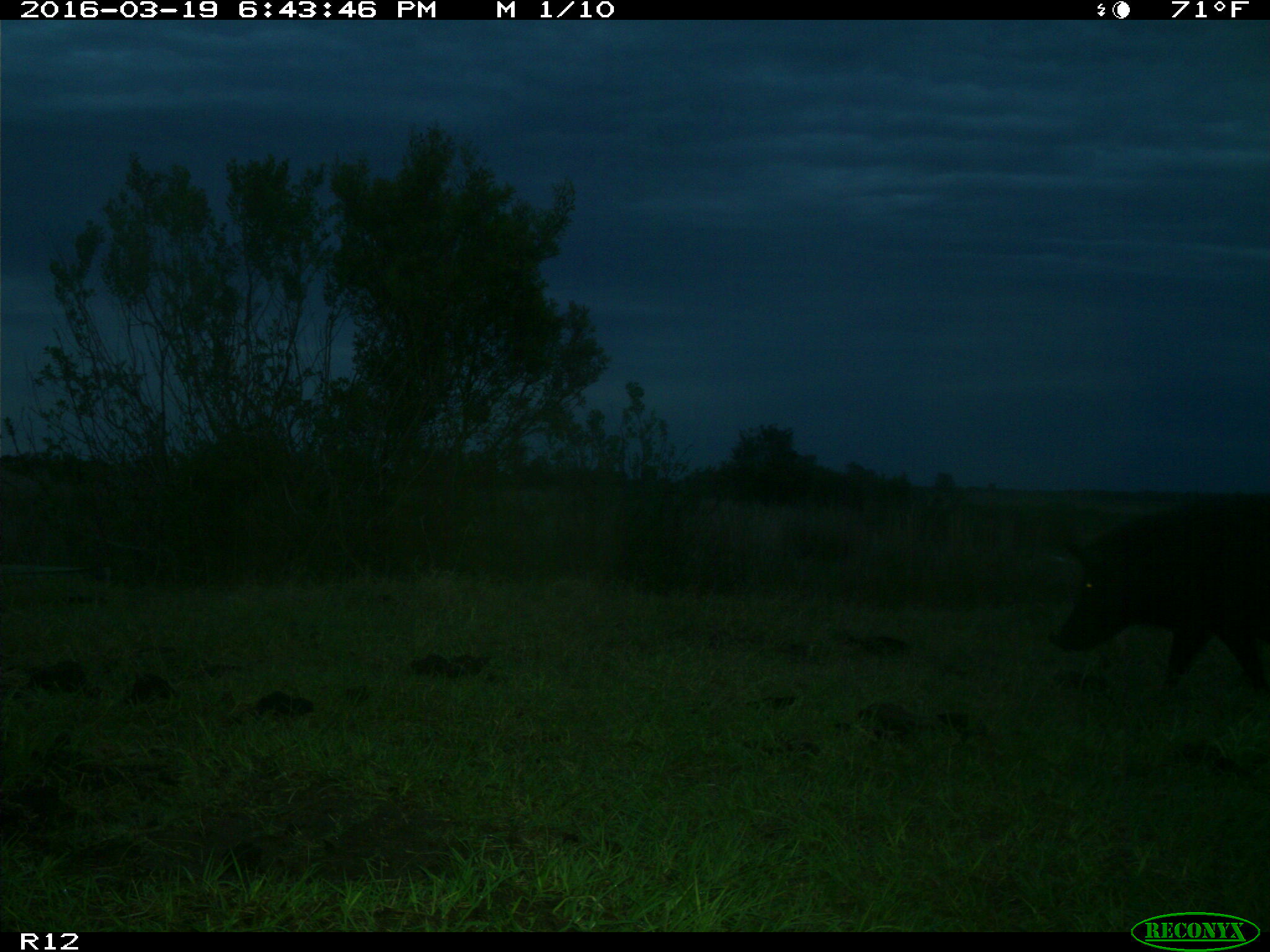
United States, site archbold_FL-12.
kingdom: Animalia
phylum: Chordata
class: Mammalia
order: Artiodactyla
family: Suidae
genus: Sus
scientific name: Sus scrofa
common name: wild boar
Sus scrofa (wild boar).